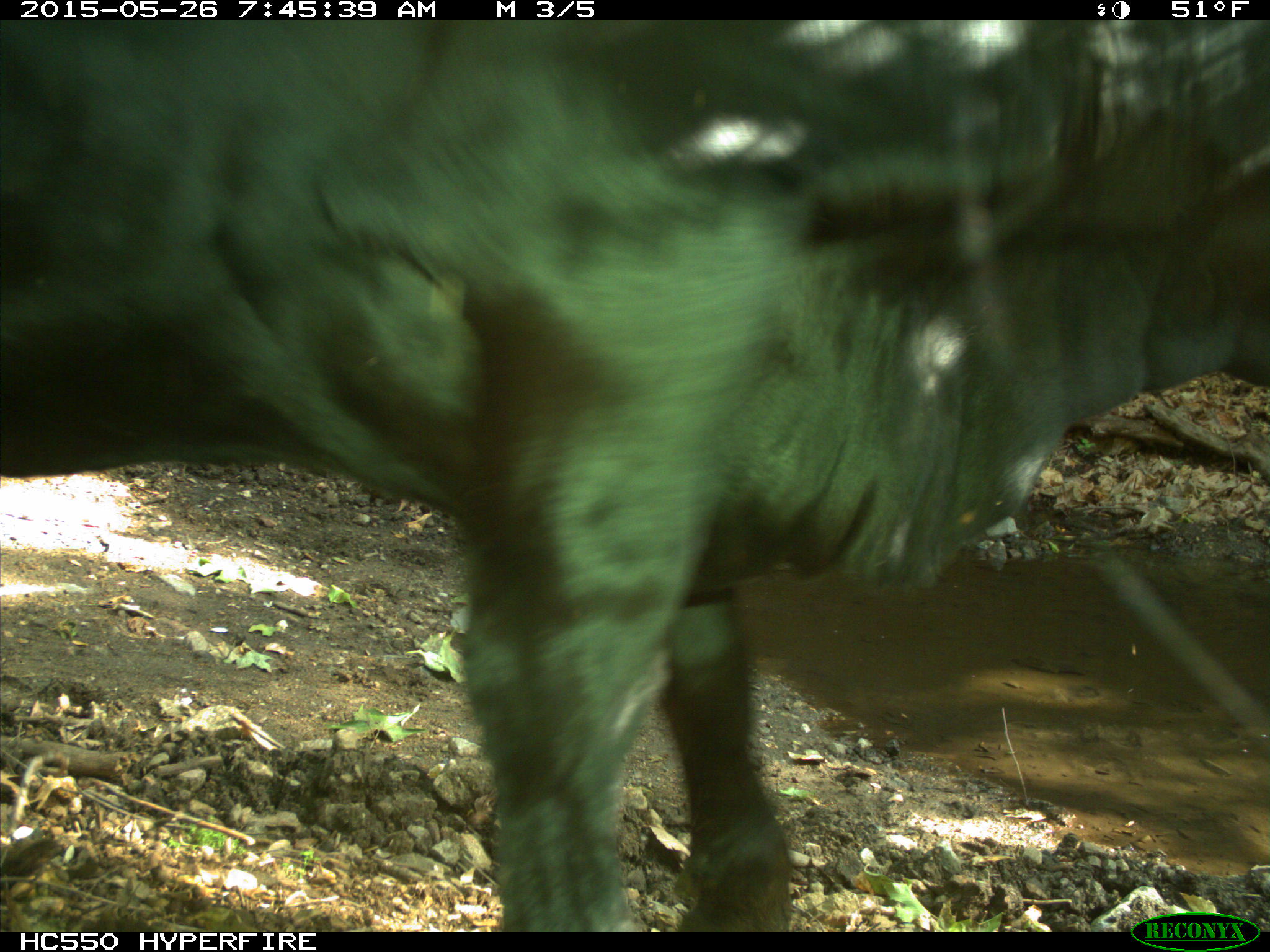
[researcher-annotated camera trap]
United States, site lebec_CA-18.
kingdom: Animalia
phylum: Chordata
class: Mammalia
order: Artiodactyla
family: Bovidae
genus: Bos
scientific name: Bos taurus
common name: domestic cow